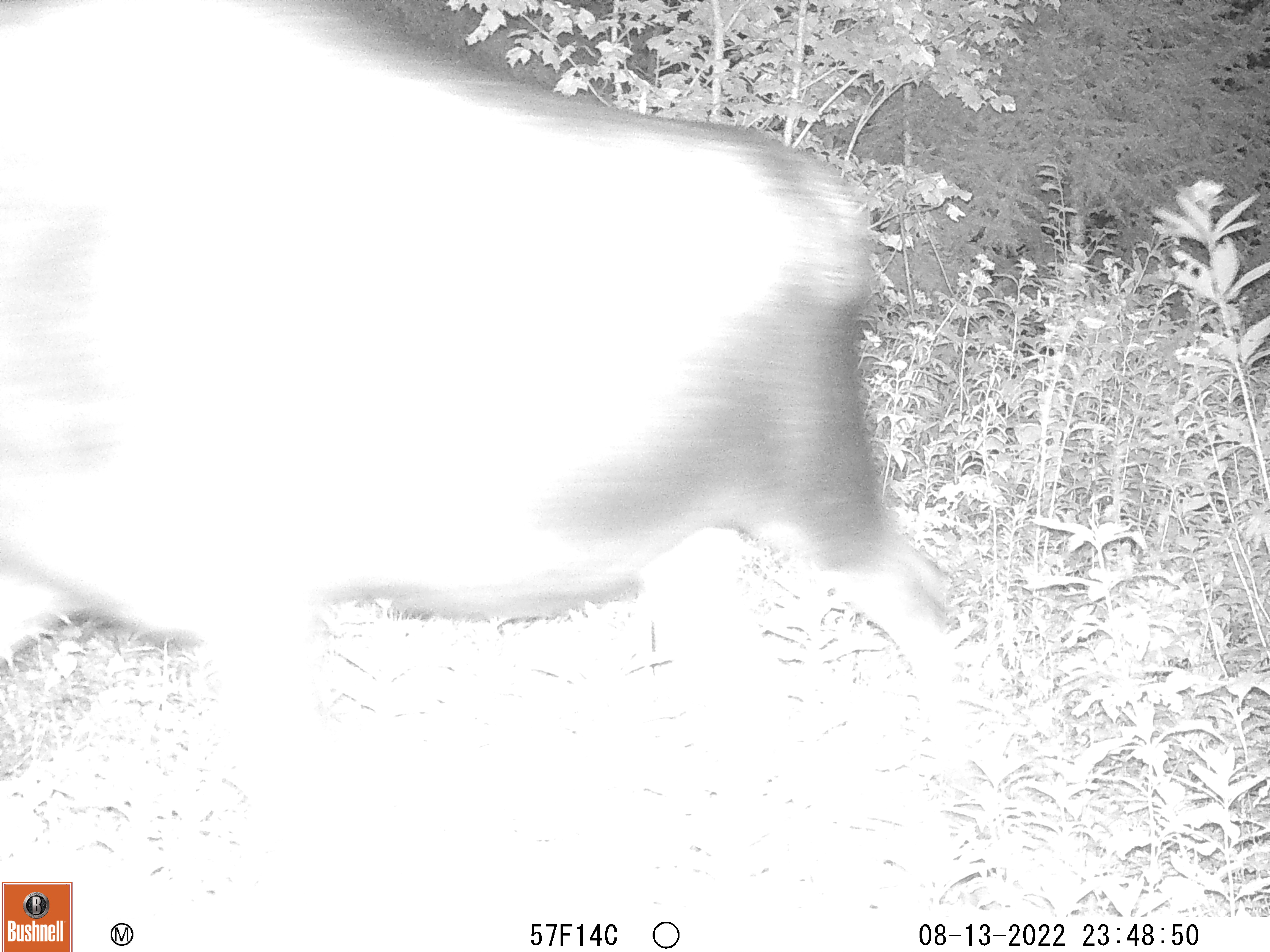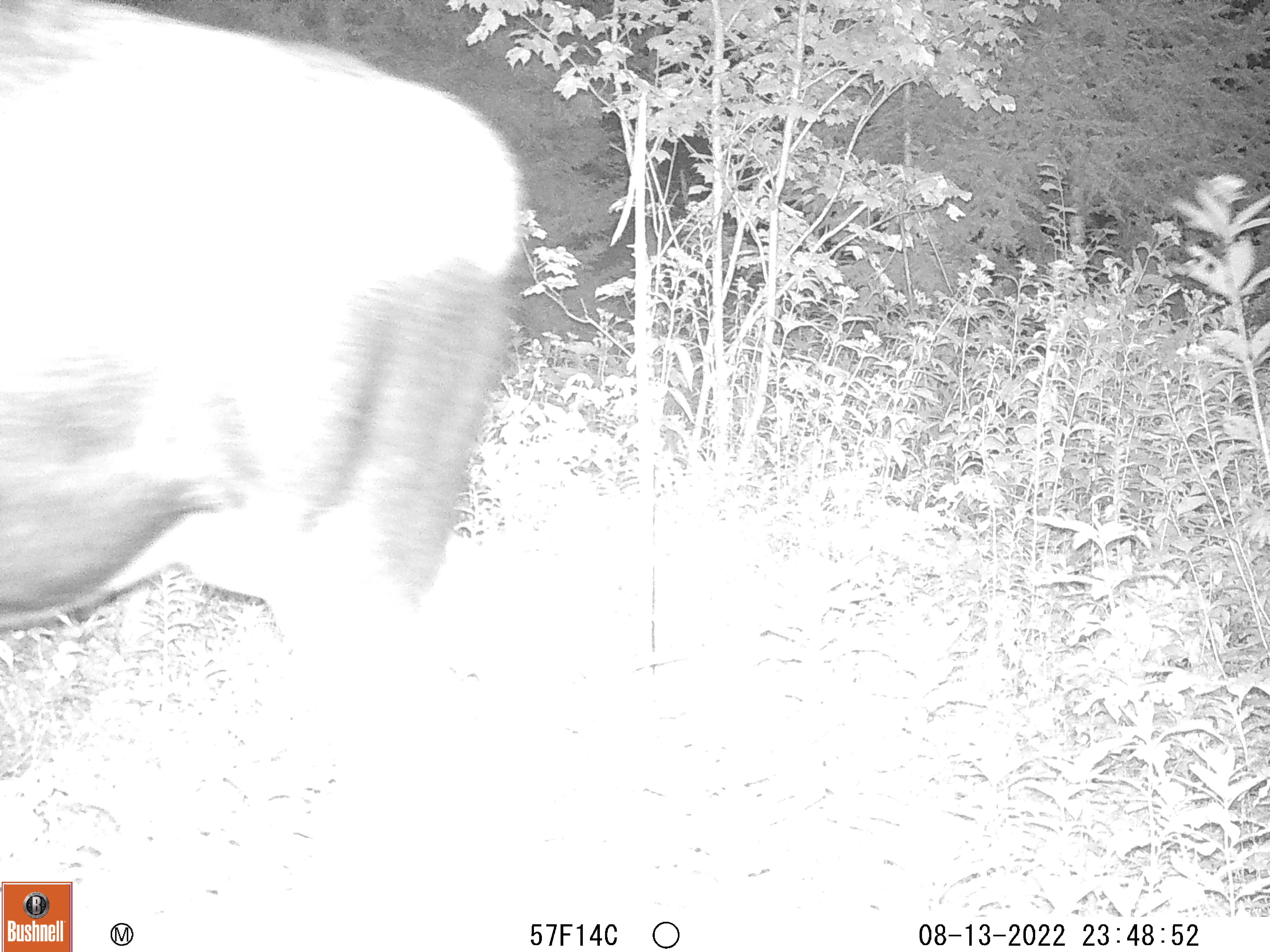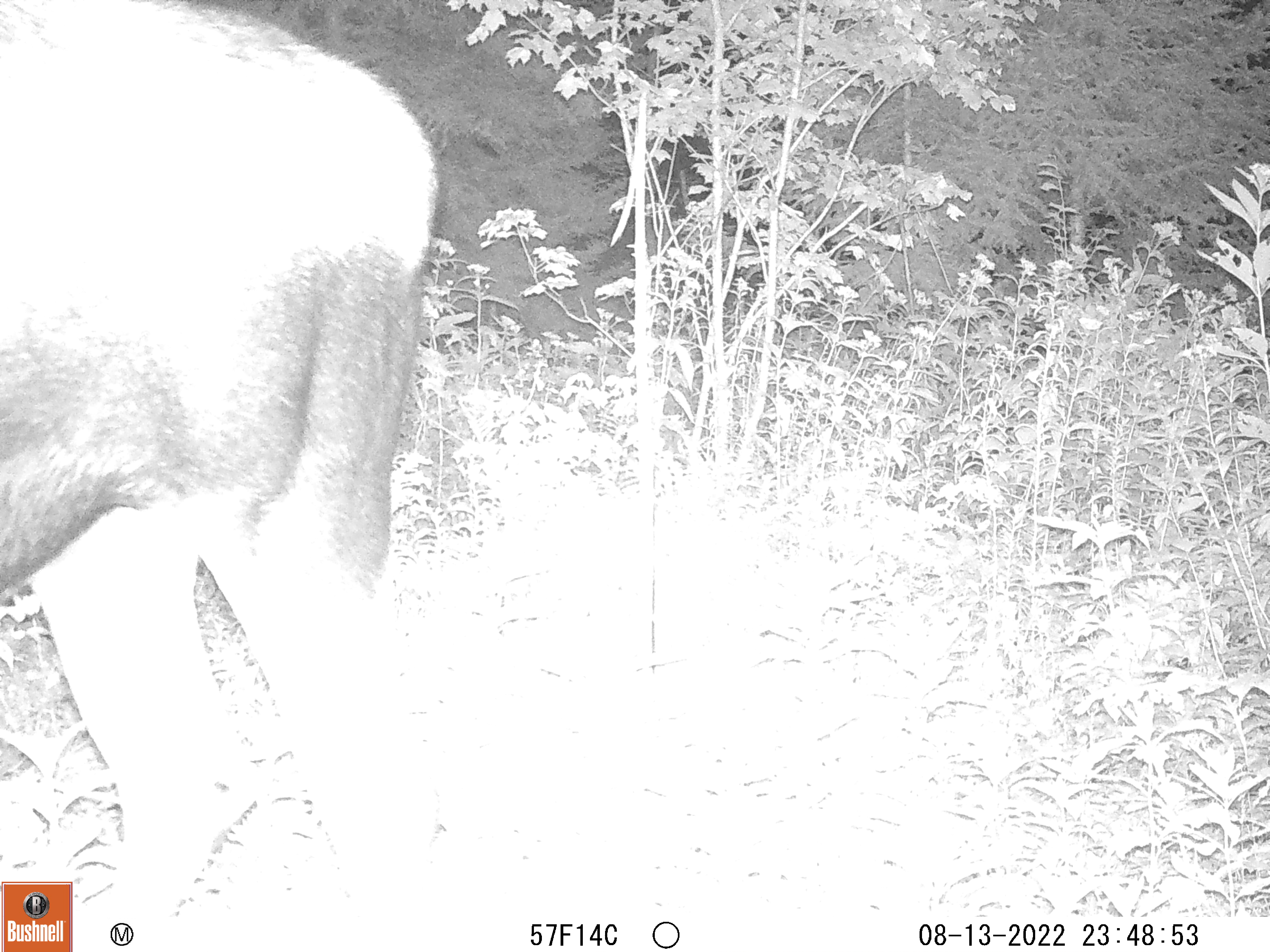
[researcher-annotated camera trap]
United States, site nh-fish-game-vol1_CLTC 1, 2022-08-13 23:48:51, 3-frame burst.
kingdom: Animalia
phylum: Chordata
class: Mammalia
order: Artiodactyla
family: Cervidae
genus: Alces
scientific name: Alces alces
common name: moose